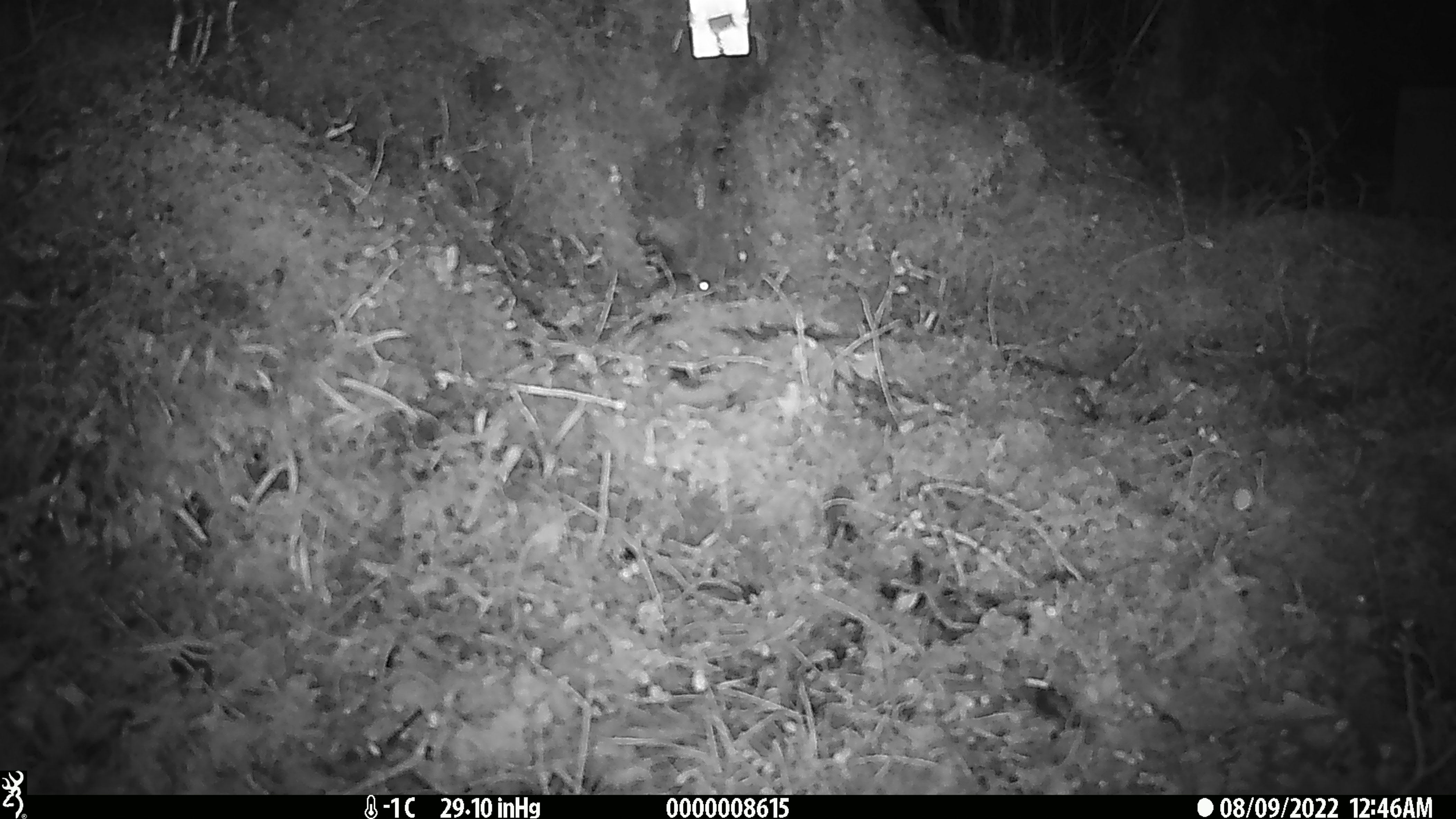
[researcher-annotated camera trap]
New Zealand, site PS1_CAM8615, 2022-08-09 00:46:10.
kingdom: Animalia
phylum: Chordata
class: Mammalia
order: Rodentia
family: Muridae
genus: Mus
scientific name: Mus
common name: mouse